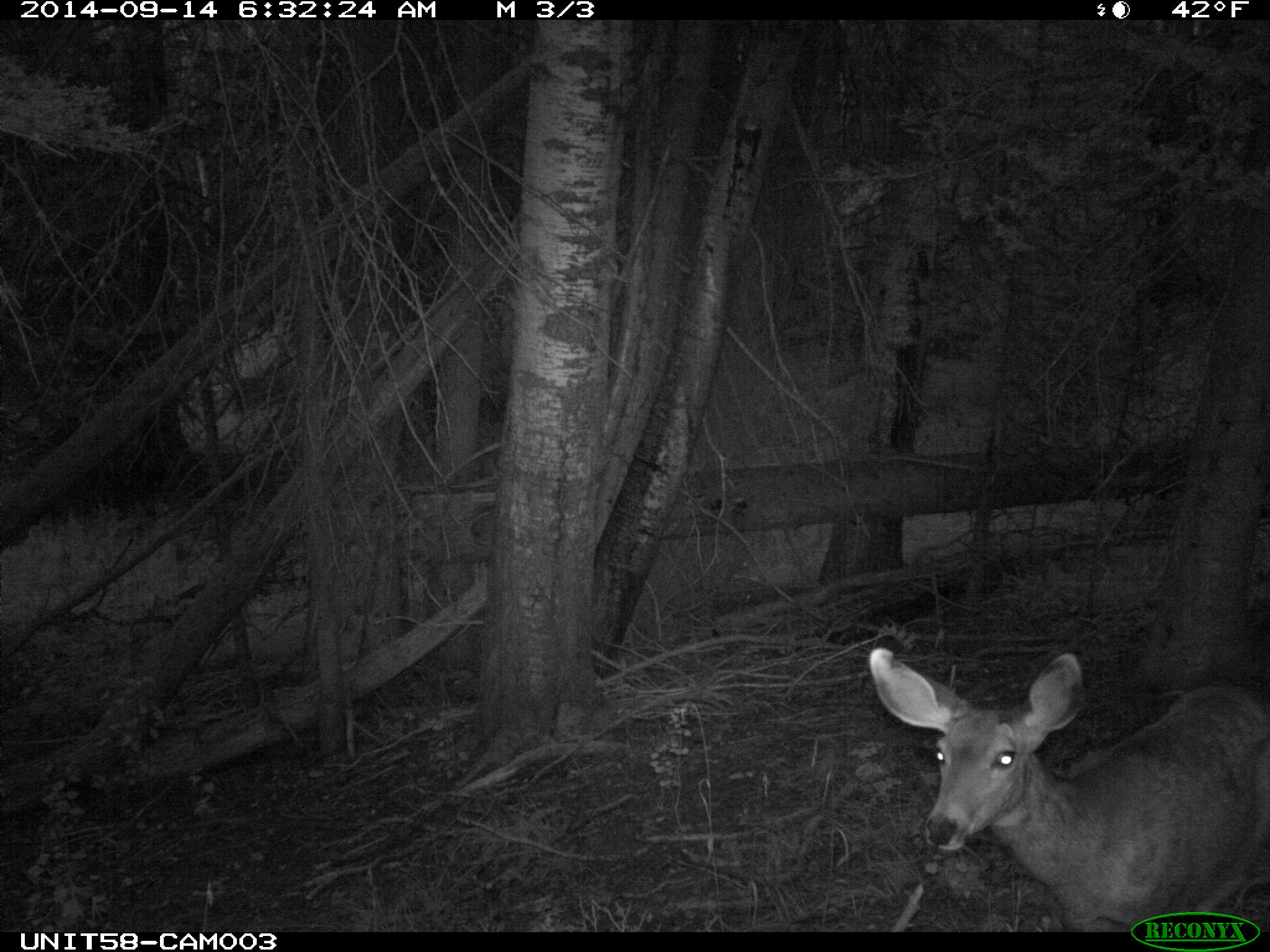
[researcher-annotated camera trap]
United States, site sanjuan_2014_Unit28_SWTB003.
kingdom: Animalia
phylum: Chordata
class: Mammalia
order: Artiodactyla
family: Cervidae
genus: Odocoileus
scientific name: Odocoileus hemionus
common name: mule deer